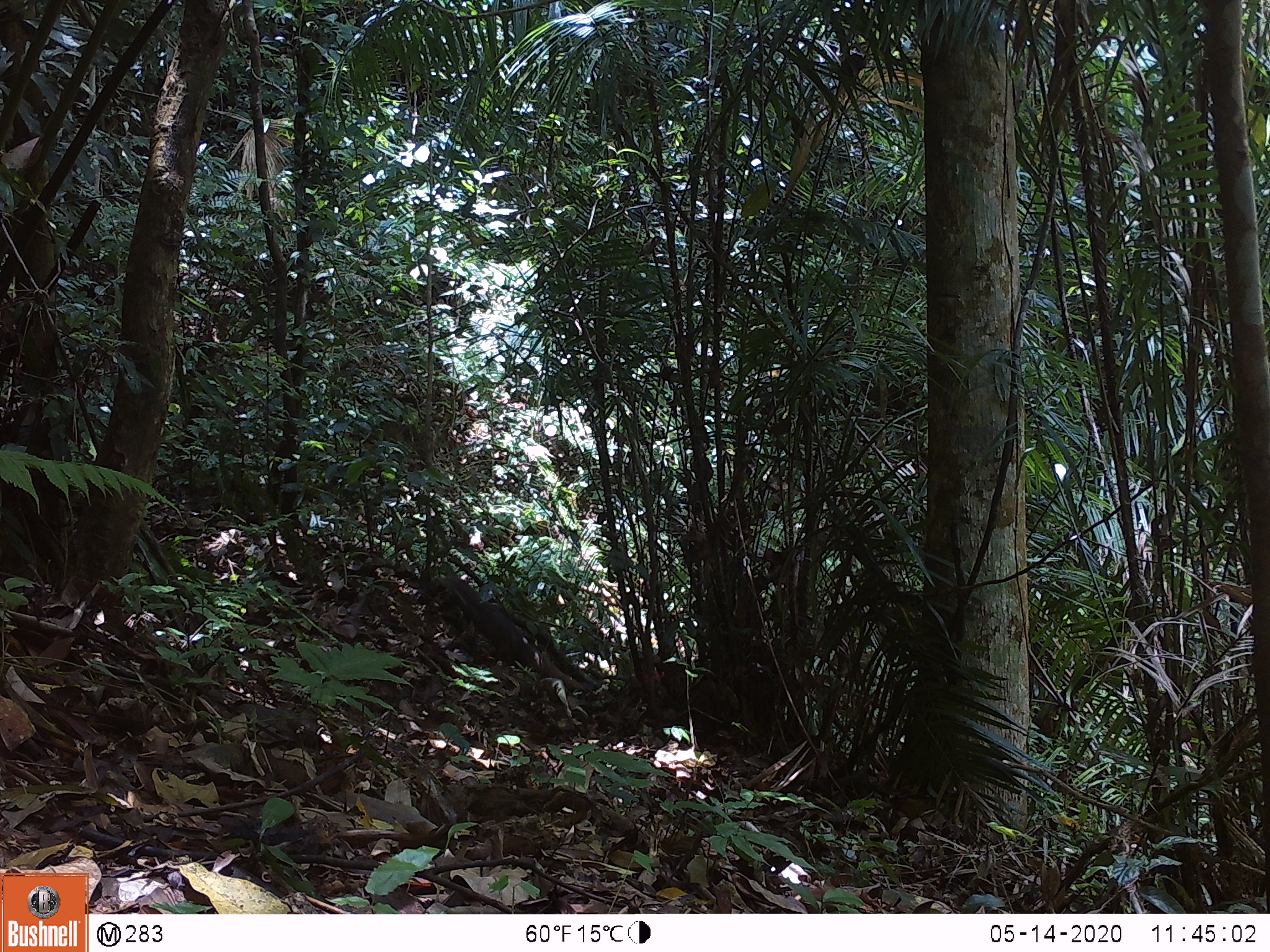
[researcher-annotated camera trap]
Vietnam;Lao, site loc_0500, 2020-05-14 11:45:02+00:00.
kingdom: Animalia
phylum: Chordata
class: Mammalia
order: Carnivora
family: Herpestidae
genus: Urva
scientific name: Urva urva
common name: crab-eating mongoose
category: crab eating mongoose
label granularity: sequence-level